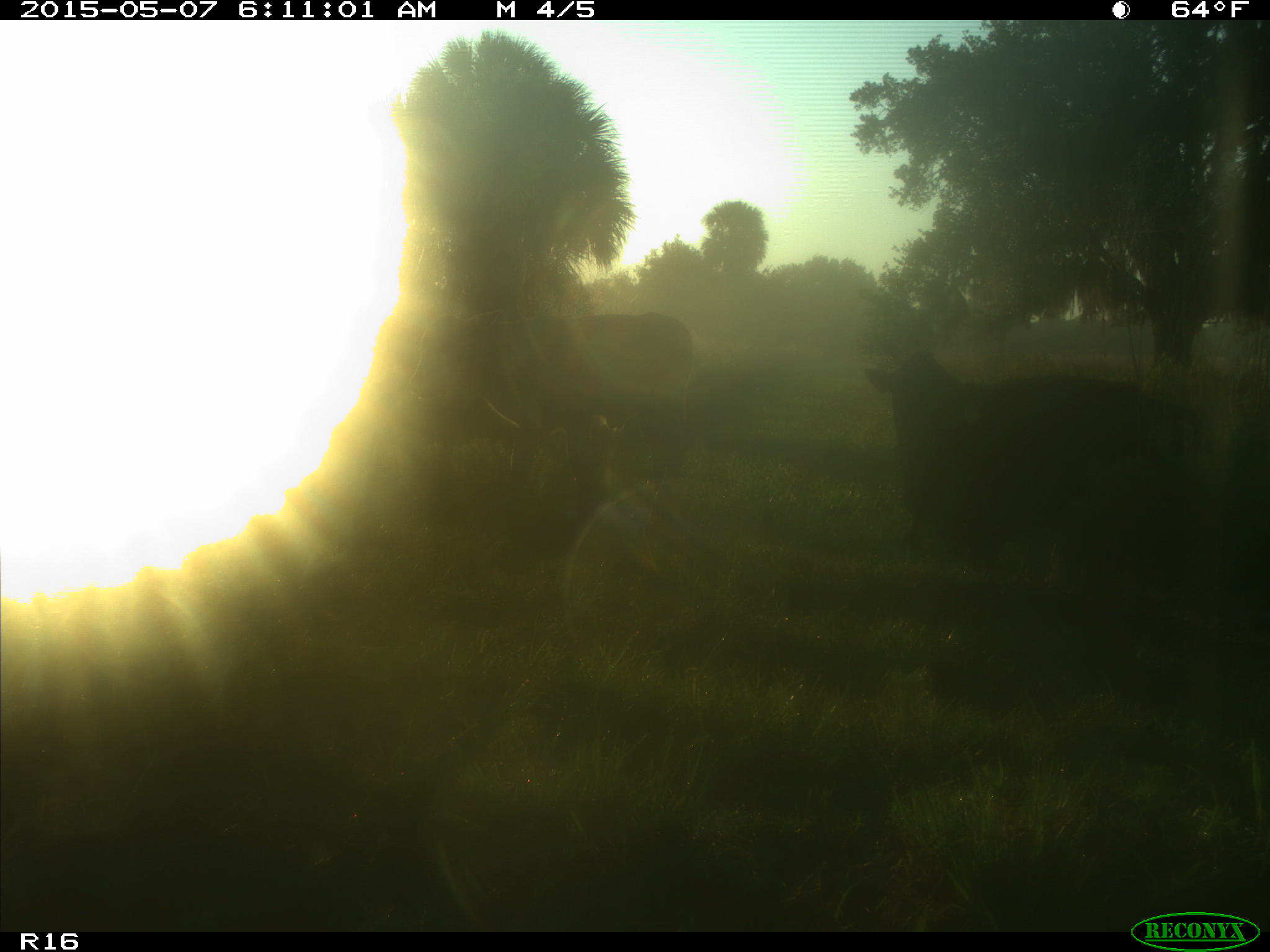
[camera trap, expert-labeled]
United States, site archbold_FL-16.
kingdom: Animalia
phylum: Chordata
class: Mammalia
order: Artiodactyla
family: Bovidae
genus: Bos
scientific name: Bos taurus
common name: domestic cow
Bos taurus (domestic cow).